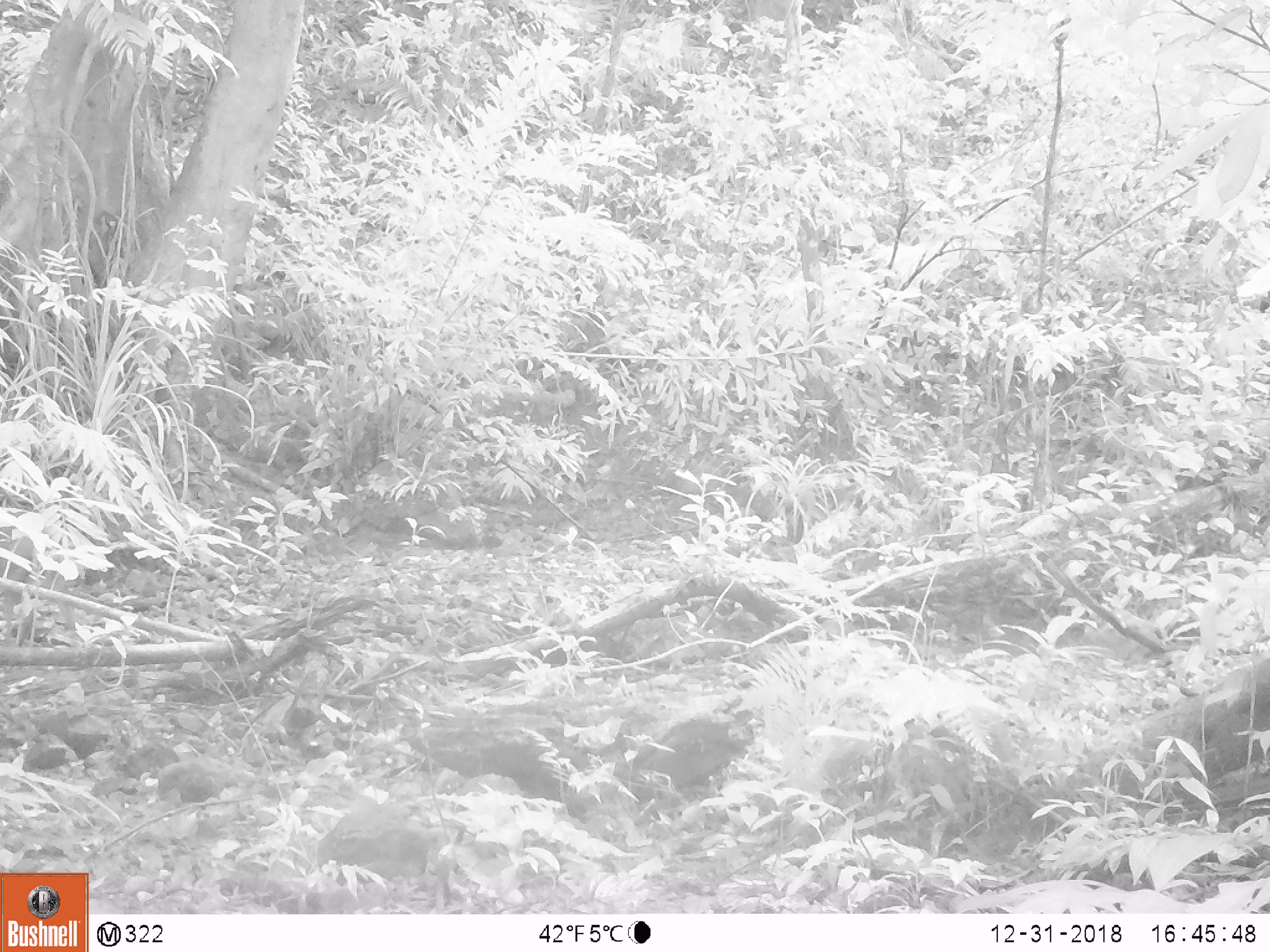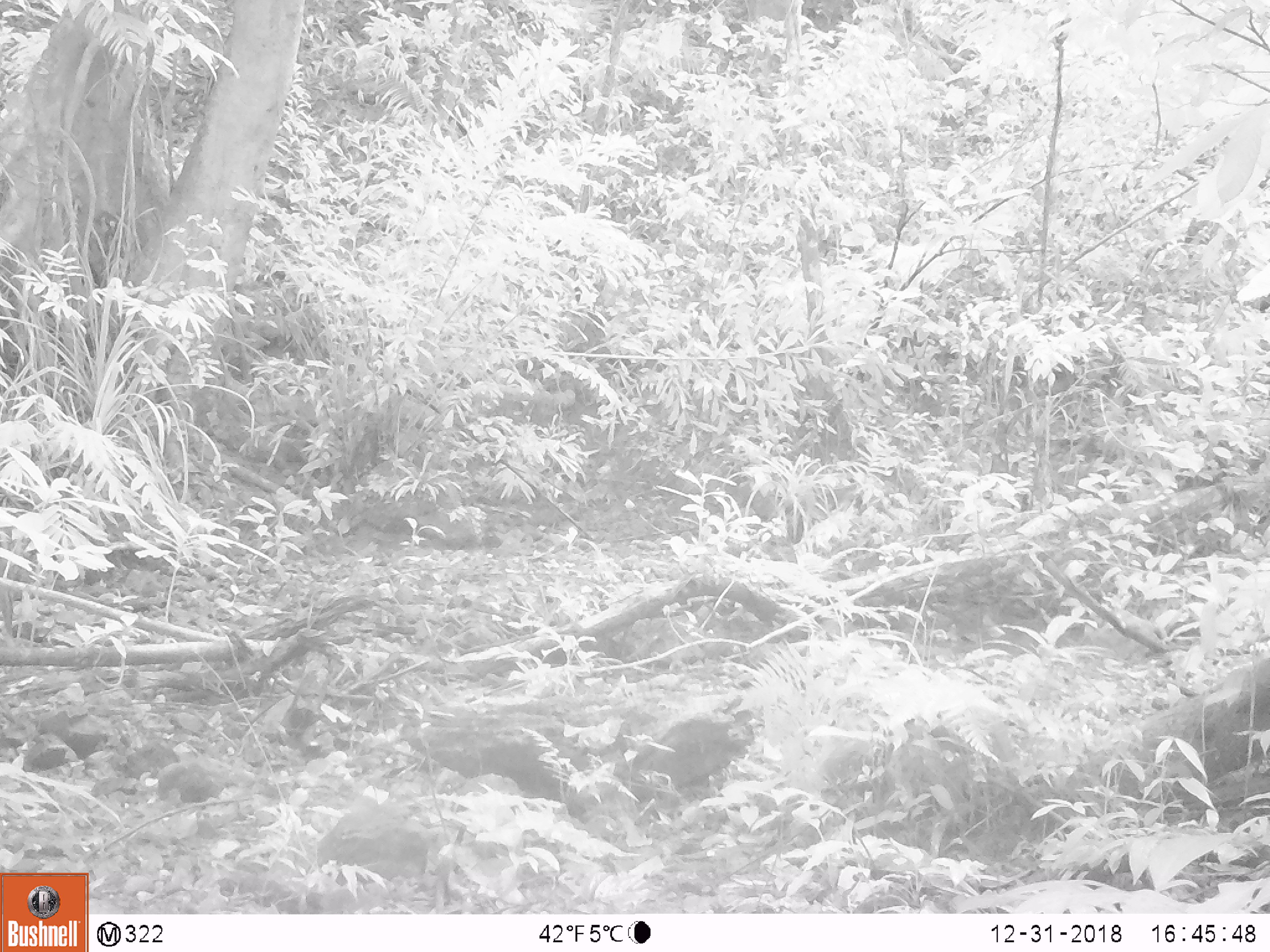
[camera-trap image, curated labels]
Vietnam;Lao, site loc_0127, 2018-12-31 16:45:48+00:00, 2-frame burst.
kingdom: Animalia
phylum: Chordata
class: Mammalia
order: Artiodactyla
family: Cervidae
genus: Muntiacus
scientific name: Muntiacus rooseveltorum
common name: roosevelt's muntjac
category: roosevelts muntjac group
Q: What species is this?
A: Roosevelts muntjac group (roosevelt's muntjac) (Muntiacus rooseveltorum).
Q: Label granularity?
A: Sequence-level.